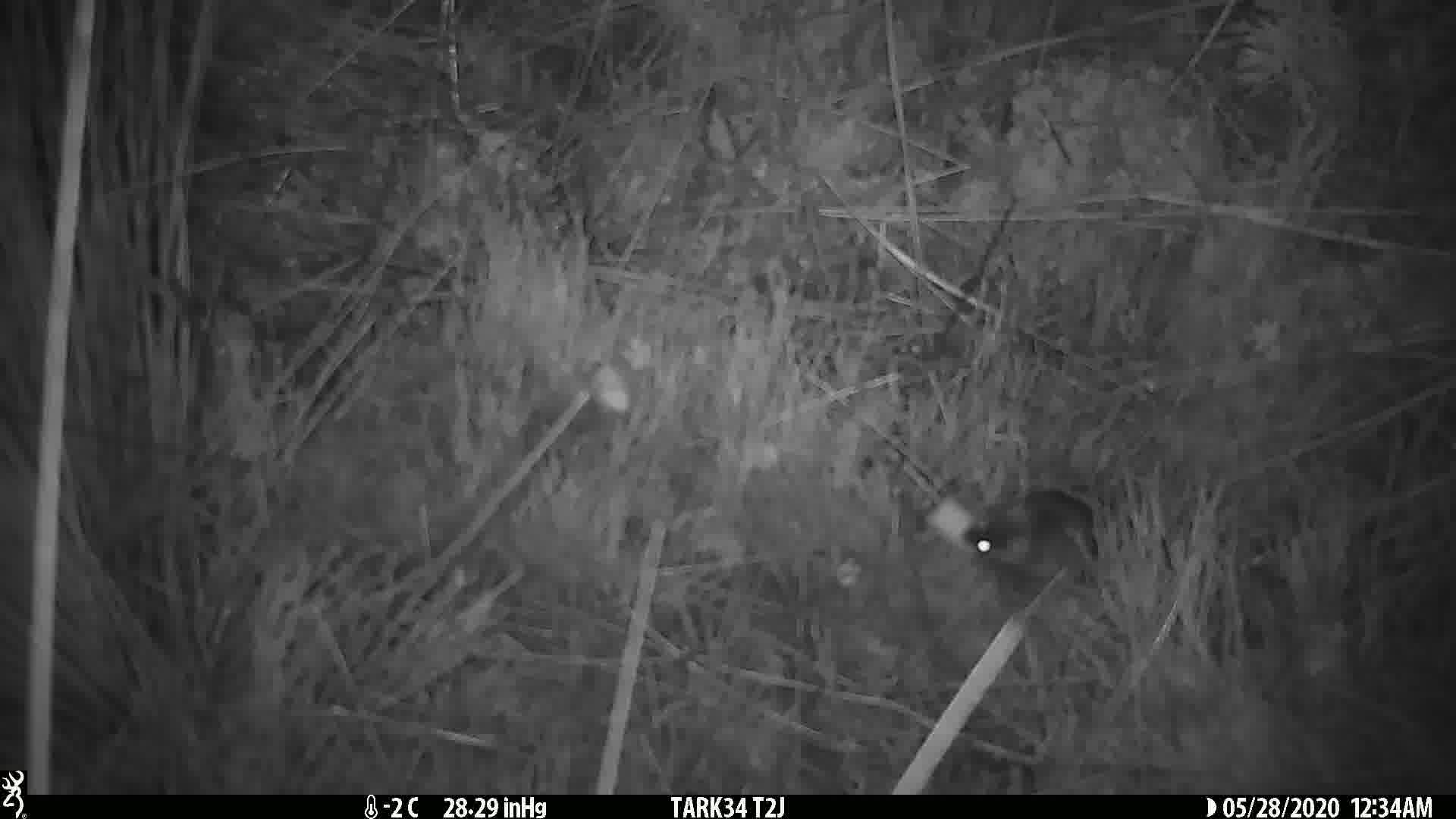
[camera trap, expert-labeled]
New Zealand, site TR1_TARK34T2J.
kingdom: Animalia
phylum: Chordata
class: Mammalia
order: Rodentia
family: Muridae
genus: Mus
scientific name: Mus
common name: mouse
Mouse (Mus).